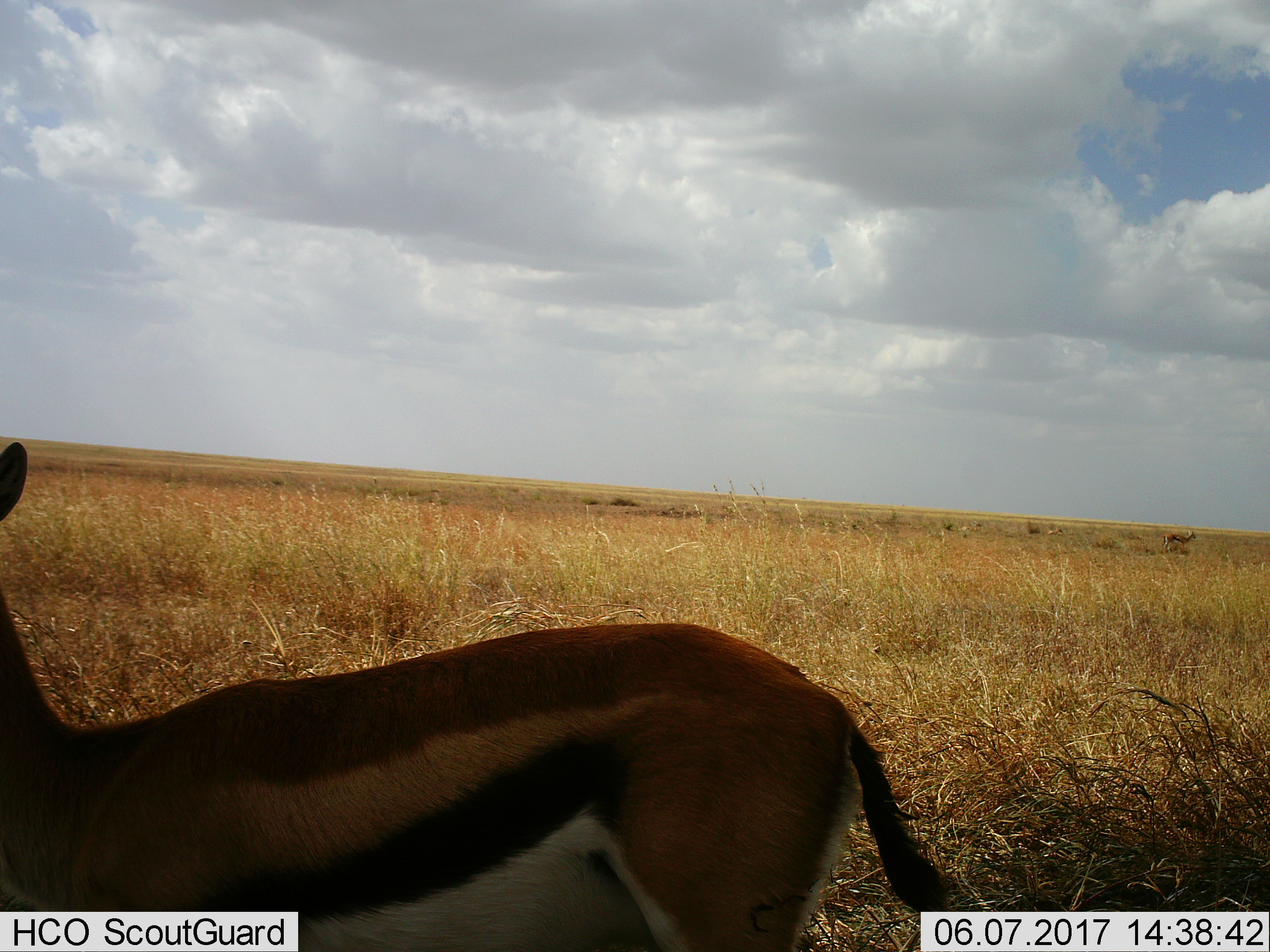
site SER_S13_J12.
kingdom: Animalia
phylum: Chordata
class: Mammalia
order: Artiodactyla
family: Bovidae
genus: Eudorcas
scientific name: Eudorcas thomsonii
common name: thomson's gazelle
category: gazellethomsons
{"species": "gazellethomsons (thomson's gazelle) (Eudorcas thomsonii)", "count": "1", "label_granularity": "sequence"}